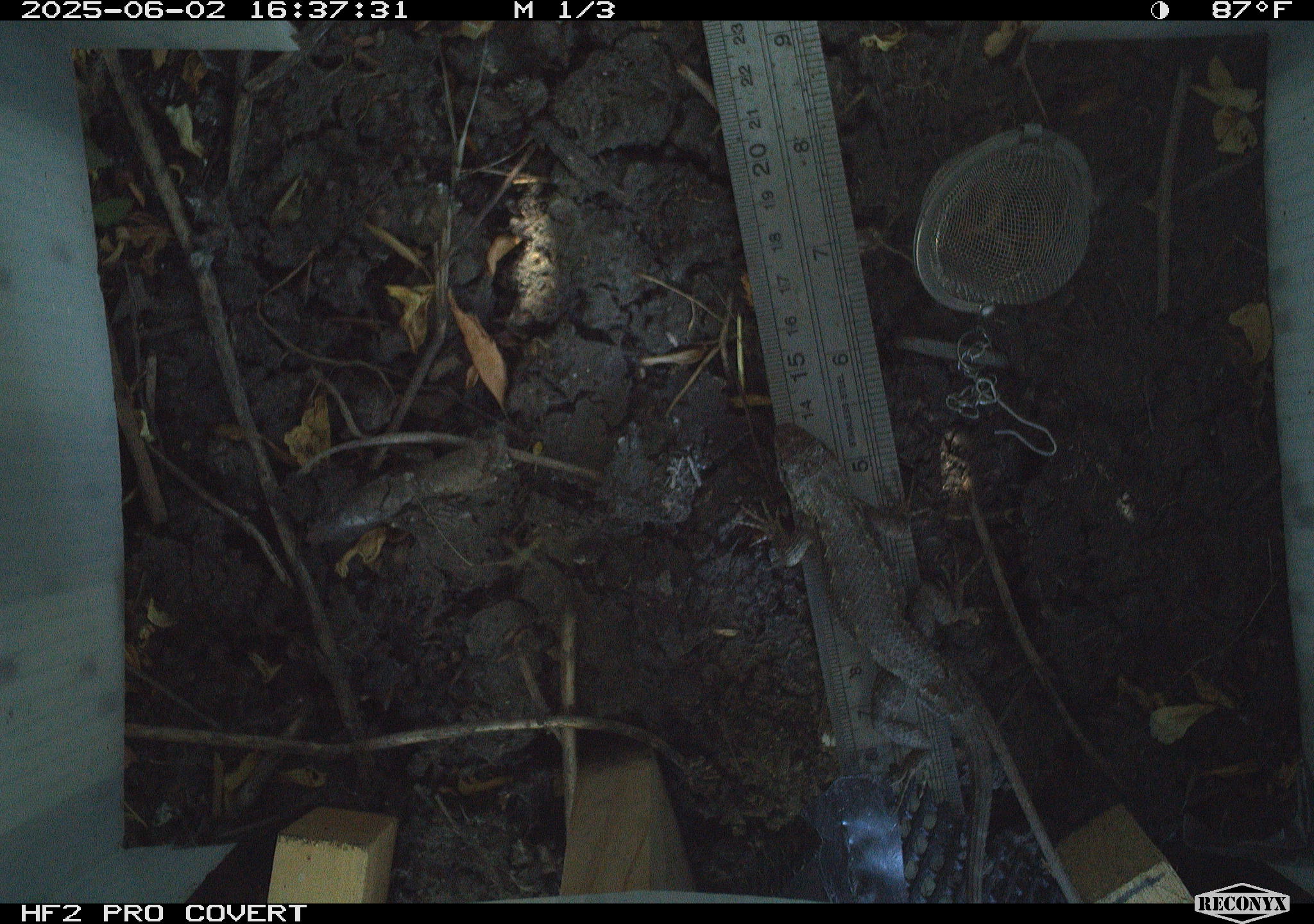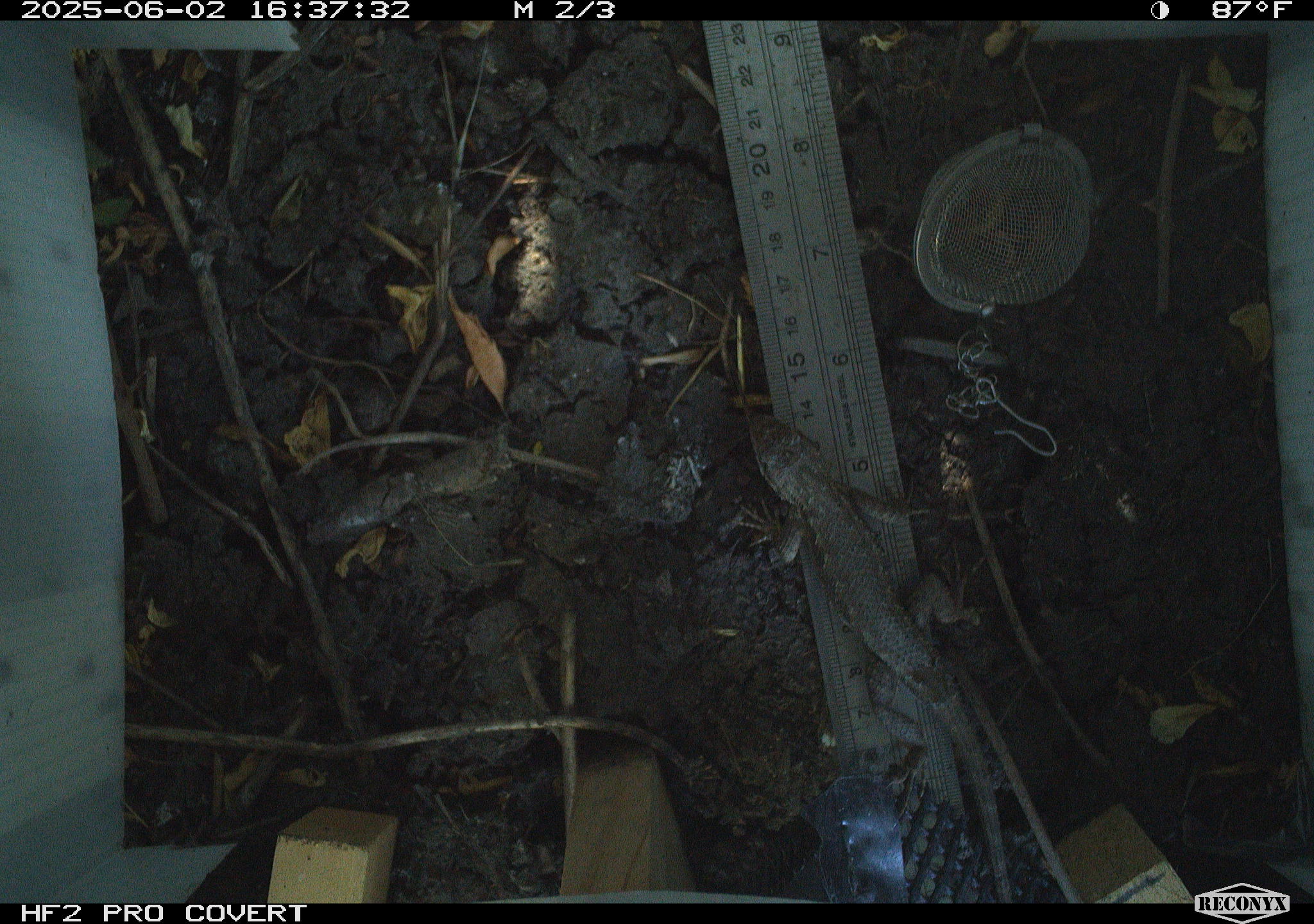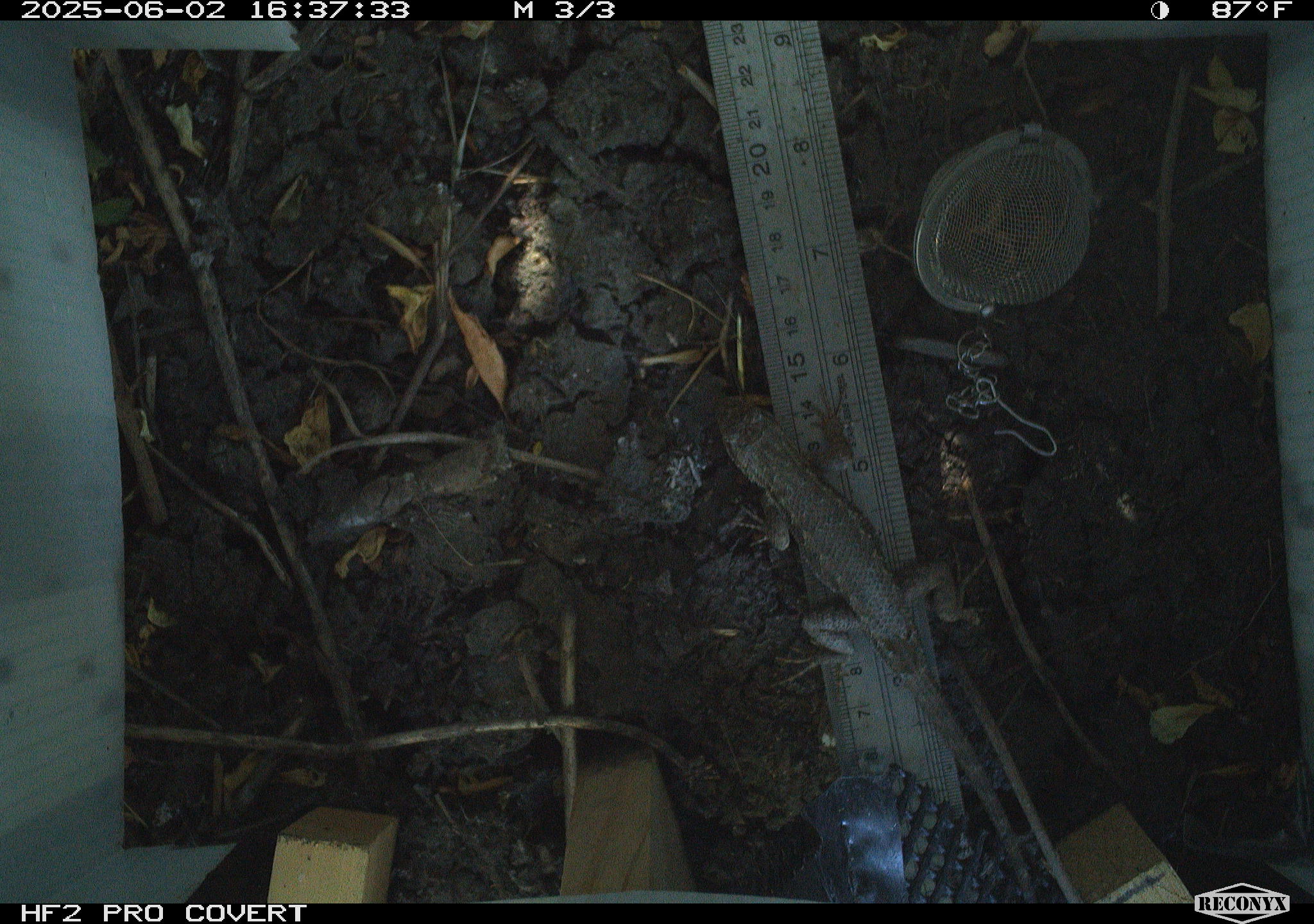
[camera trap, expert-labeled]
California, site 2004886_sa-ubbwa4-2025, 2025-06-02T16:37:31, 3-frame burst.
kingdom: Animalia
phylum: Chordata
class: Reptilia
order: Squamata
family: Phrynosomatidae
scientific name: Phrynosomatidae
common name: north american spiny lizards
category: sceloporus/uta species